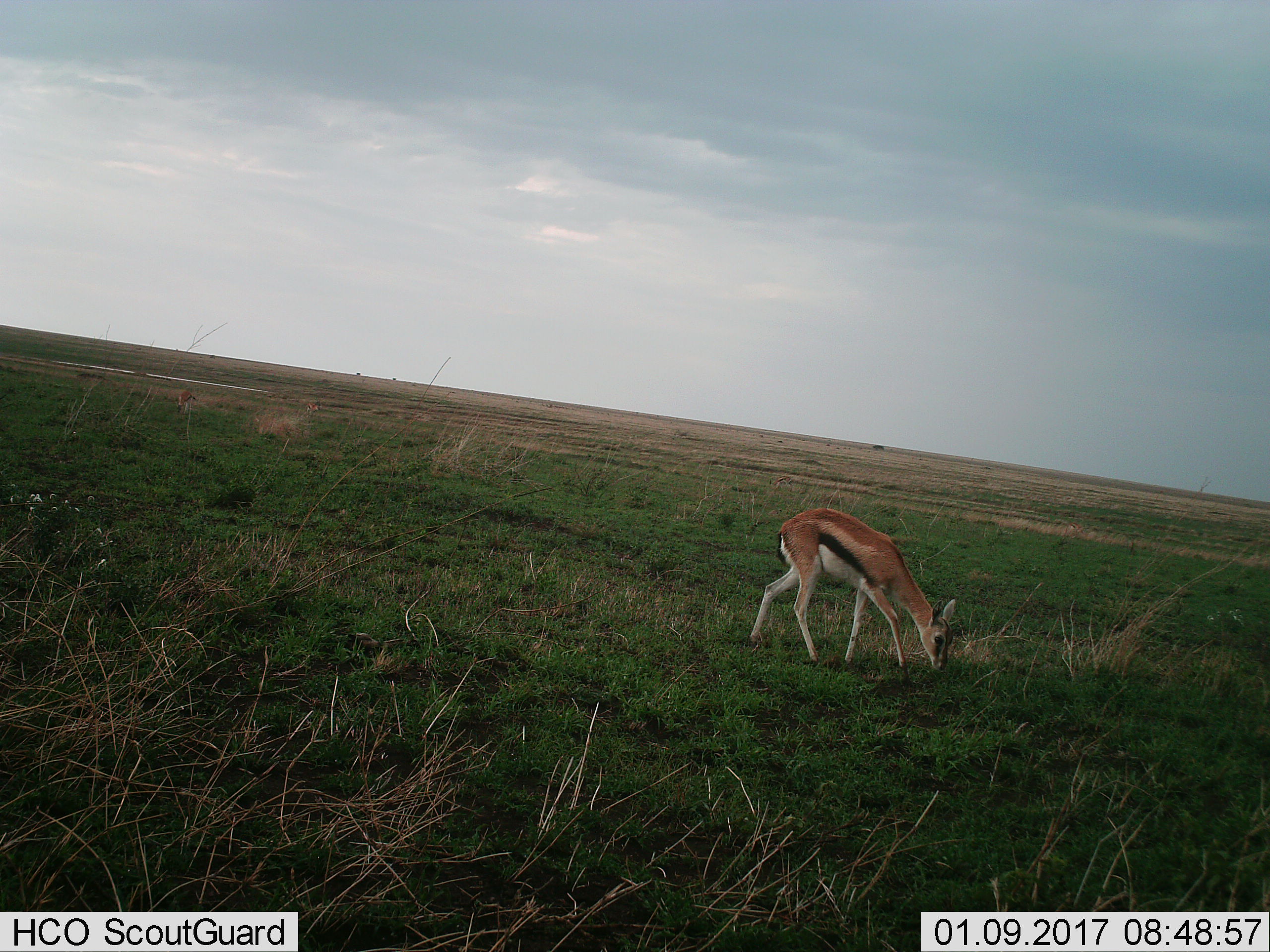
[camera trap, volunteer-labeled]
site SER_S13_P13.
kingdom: Animalia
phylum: Chordata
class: Mammalia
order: Artiodactyla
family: Bovidae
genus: Eudorcas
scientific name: Eudorcas thomsonii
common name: thomson's gazelle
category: gazellethomsons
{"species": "gazellethomsons (thomson's gazelle) (Eudorcas thomsonii)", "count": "1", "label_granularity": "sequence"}